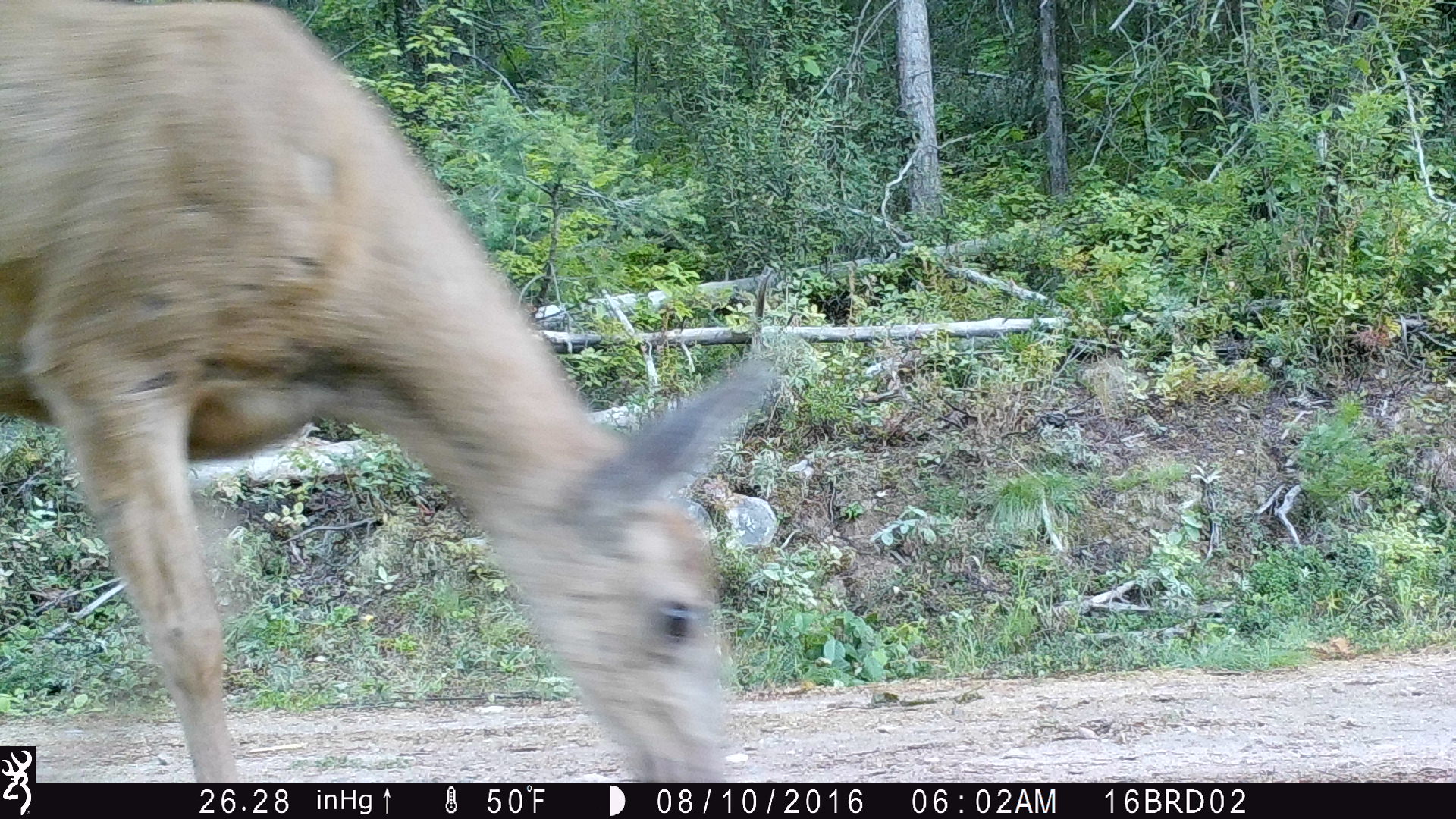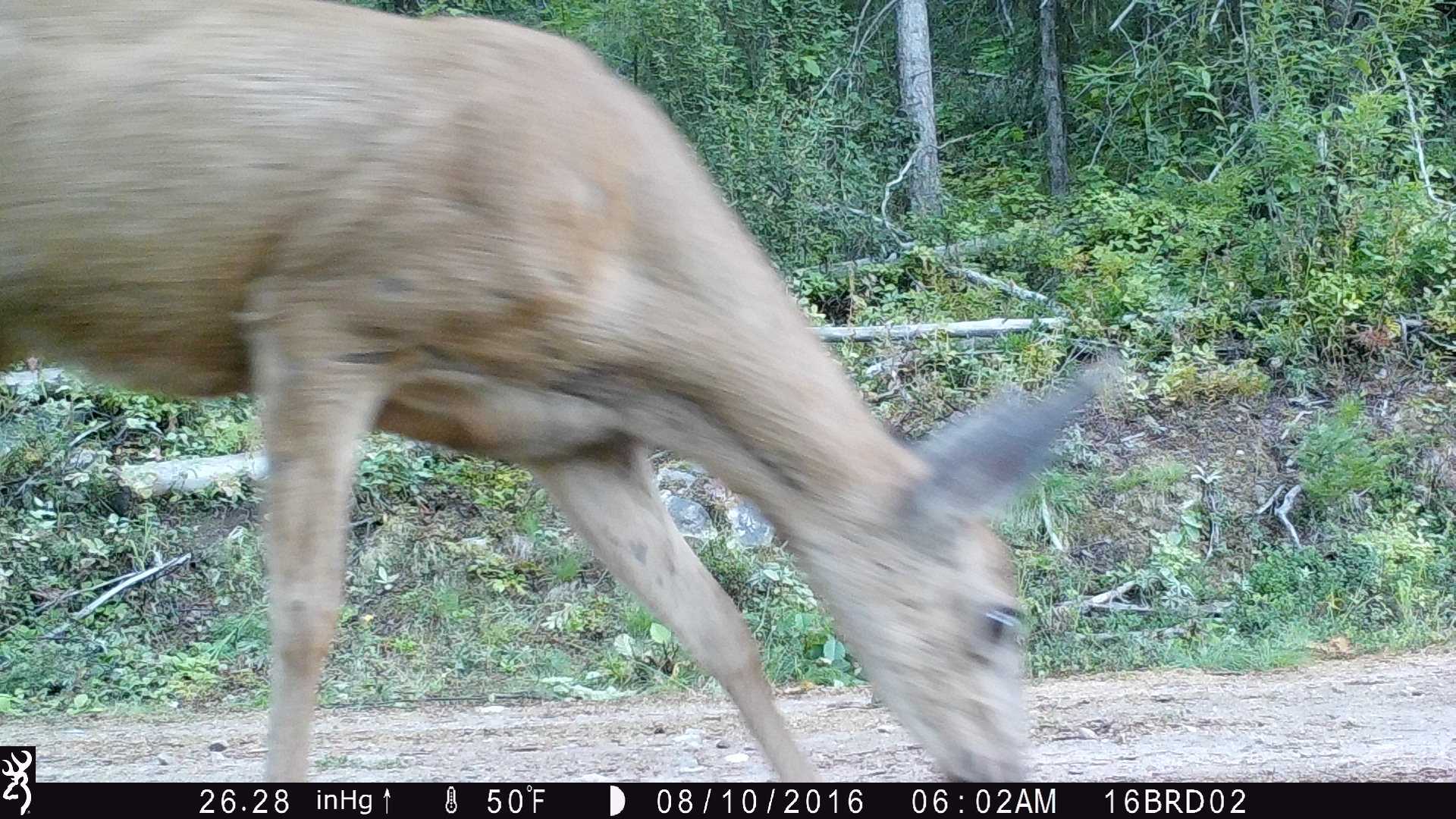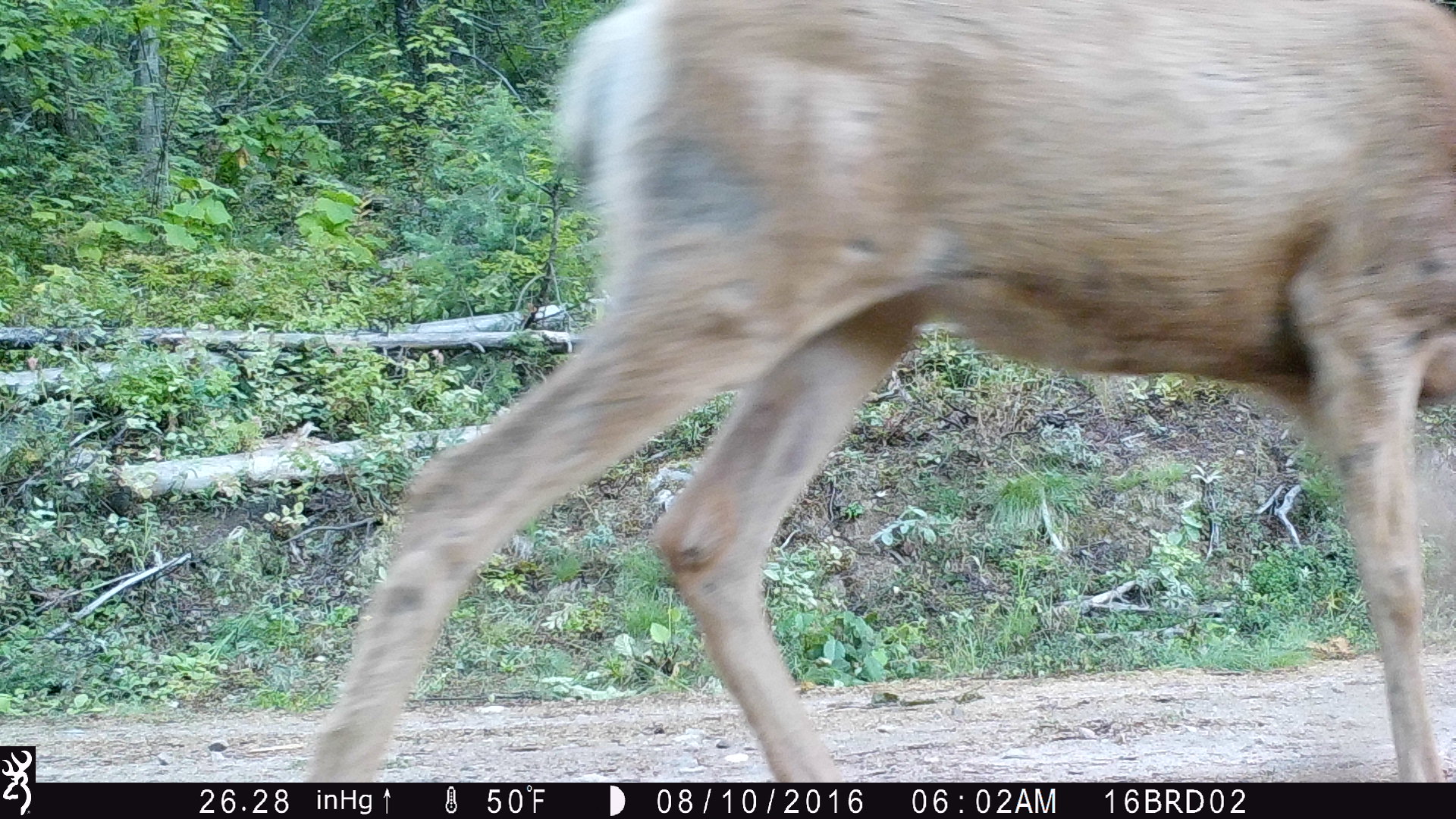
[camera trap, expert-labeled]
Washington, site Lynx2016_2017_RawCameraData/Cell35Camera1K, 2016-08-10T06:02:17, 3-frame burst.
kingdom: Animalia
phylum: Chordata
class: Mammalia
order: Artiodactyla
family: Cervidae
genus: Odocoileus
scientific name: Odocoileus hemionus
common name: mule deer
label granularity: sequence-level